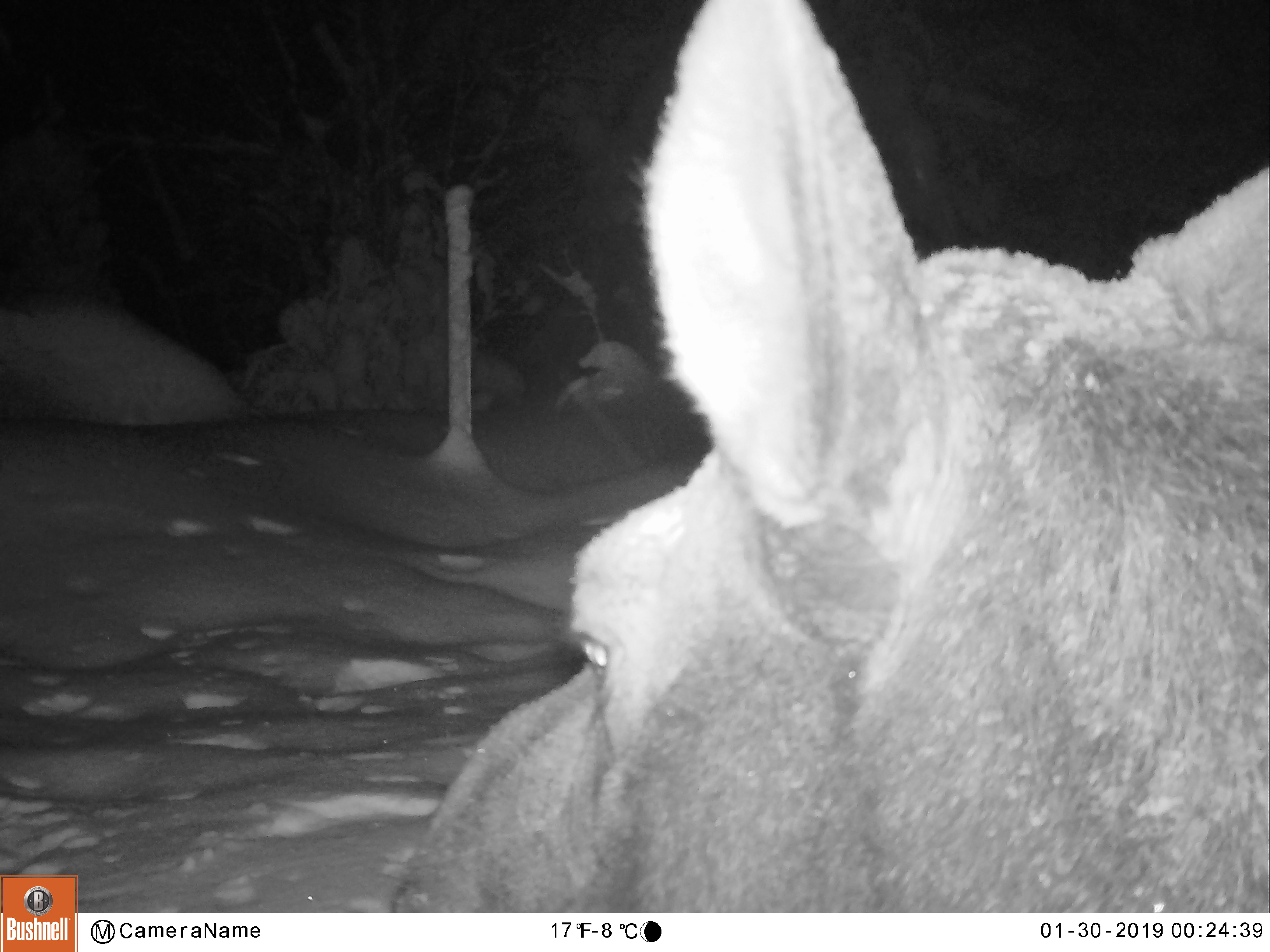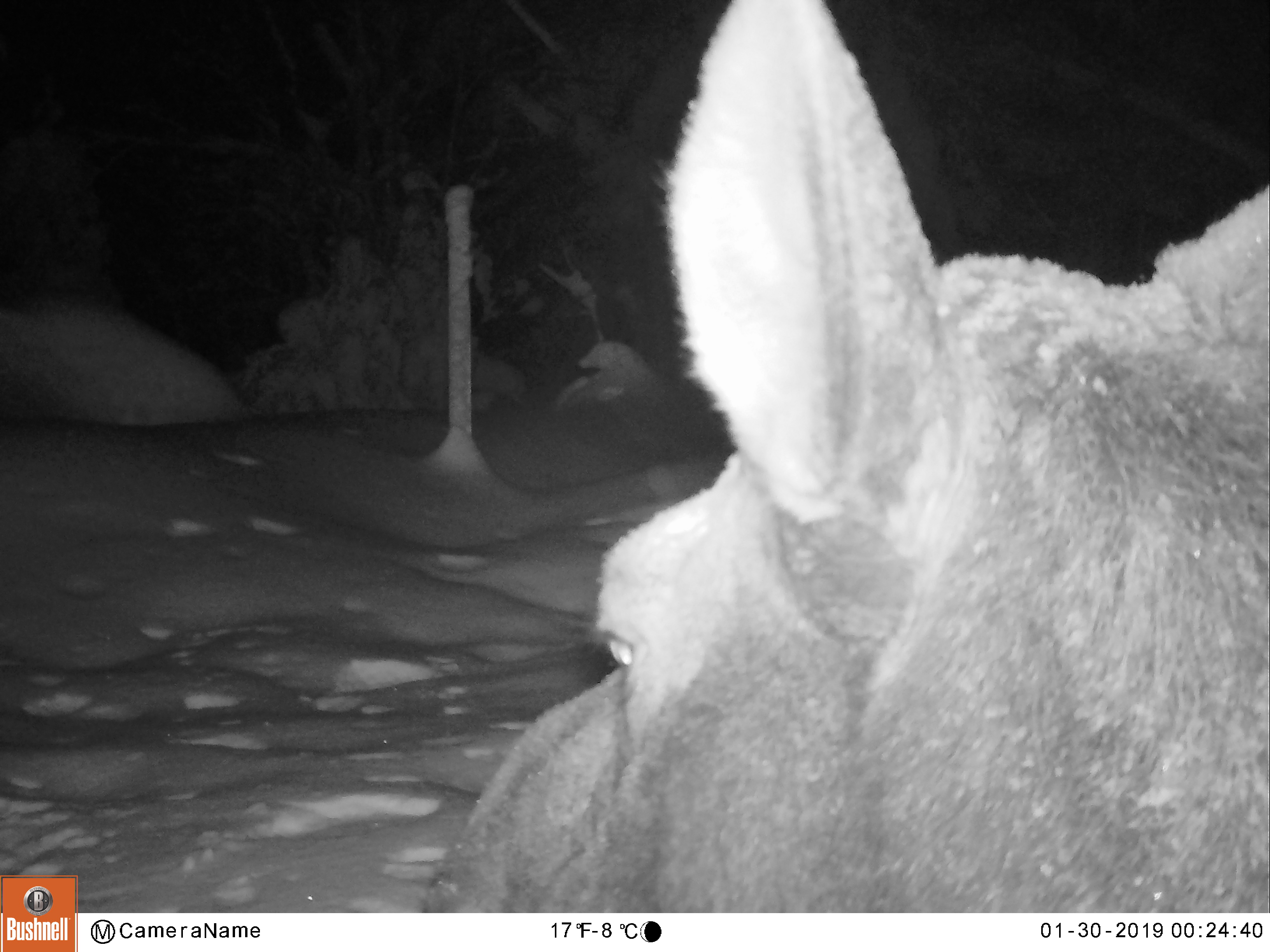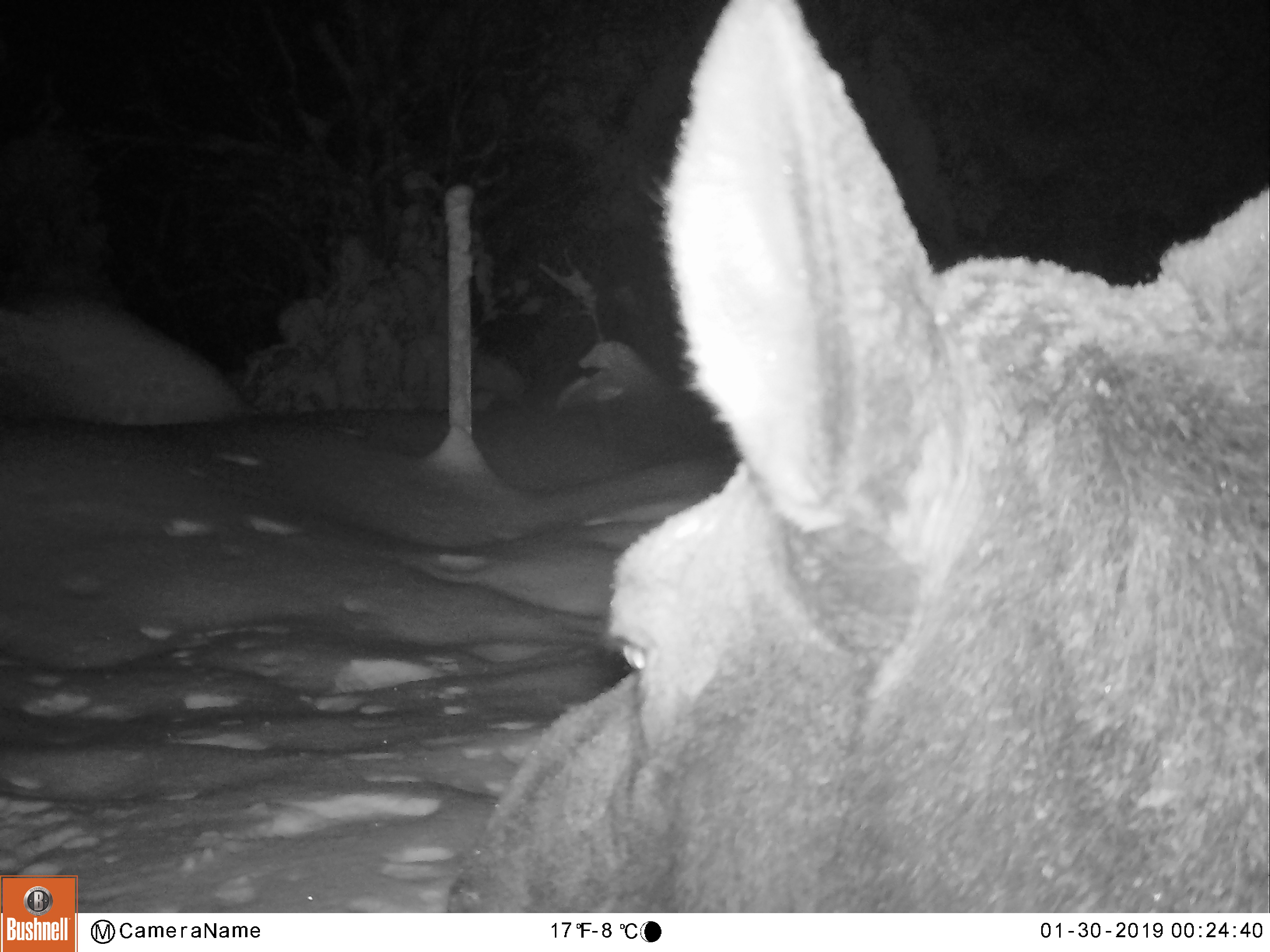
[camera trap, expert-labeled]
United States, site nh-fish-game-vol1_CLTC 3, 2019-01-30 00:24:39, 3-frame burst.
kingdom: Animalia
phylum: Chordata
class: Mammalia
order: Artiodactyla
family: Cervidae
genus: Alces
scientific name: Alces alces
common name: moose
Moose (Alces alces).